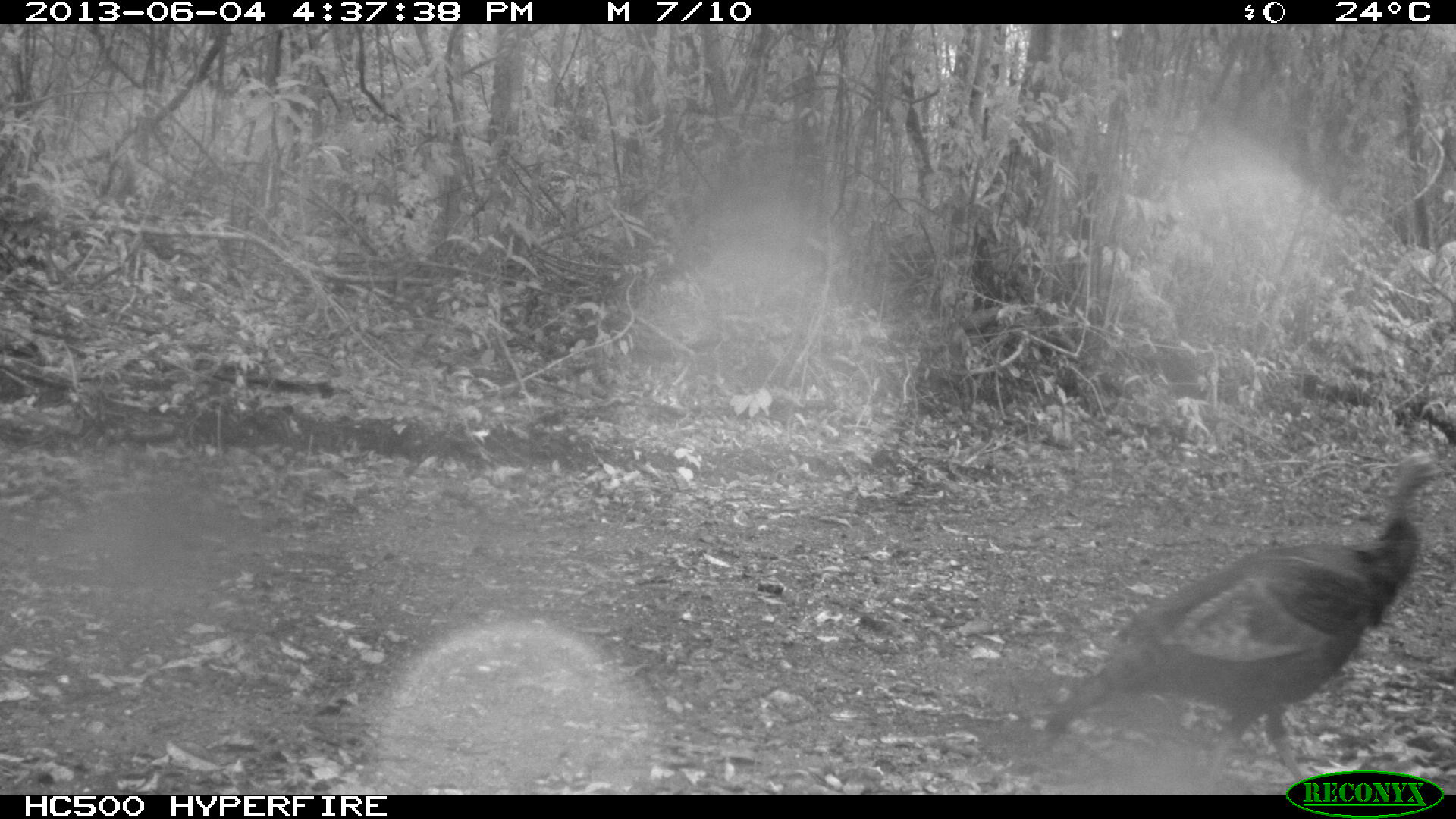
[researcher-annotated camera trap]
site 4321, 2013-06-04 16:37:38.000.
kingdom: Animalia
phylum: Chordata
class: Aves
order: Galliformes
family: Phasianidae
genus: Meleagris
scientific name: Meleagris ocellata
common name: ocellated turkey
Meleagris ocellata (ocellated turkey), count 1, sex male.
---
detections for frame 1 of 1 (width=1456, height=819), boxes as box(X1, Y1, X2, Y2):
meleagris ocellata: box(1039, 450, 1452, 795)